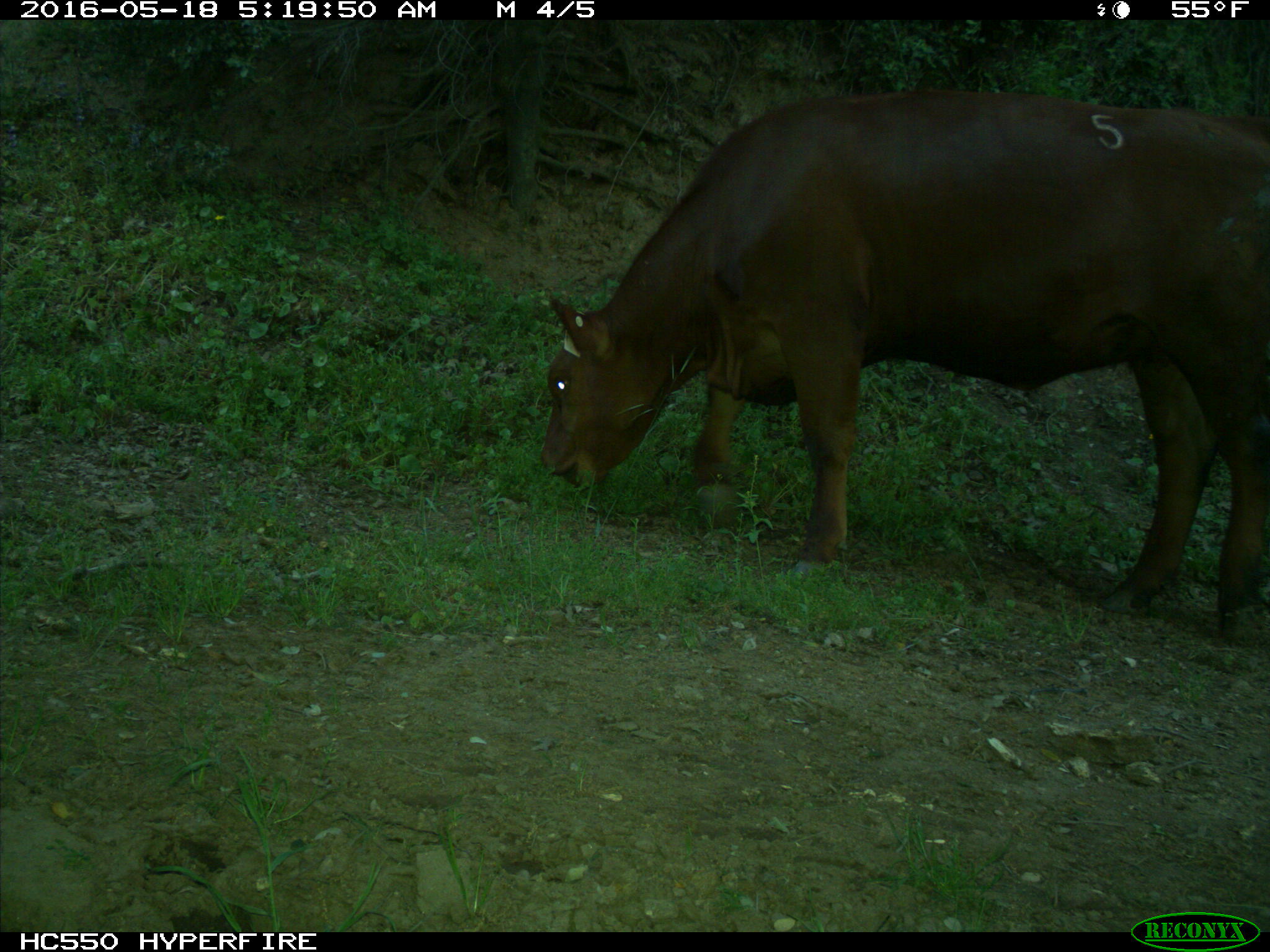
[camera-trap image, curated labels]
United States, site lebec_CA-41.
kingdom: Animalia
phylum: Chordata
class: Mammalia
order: Artiodactyla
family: Bovidae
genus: Bos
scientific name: Bos taurus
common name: domestic cow